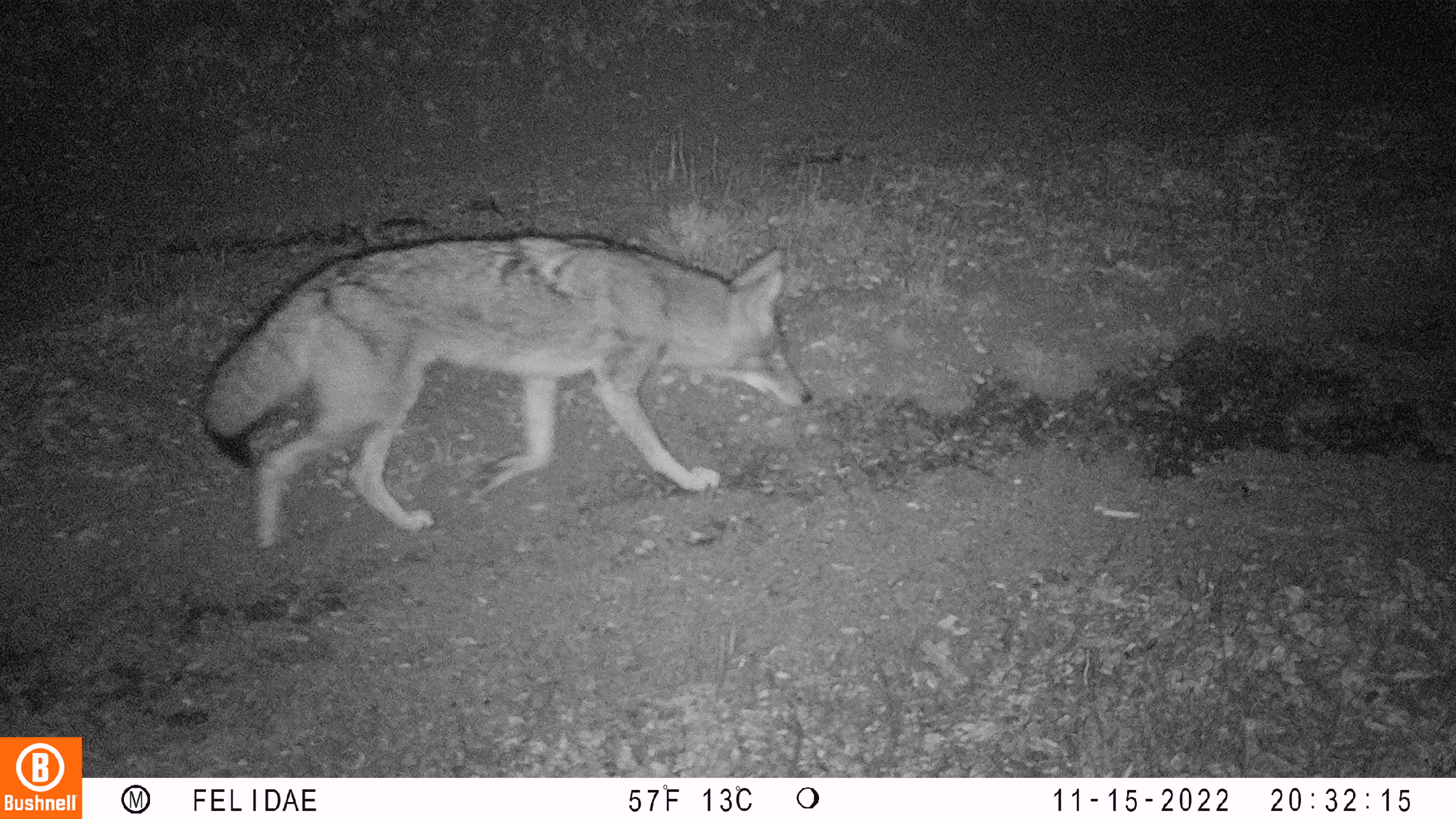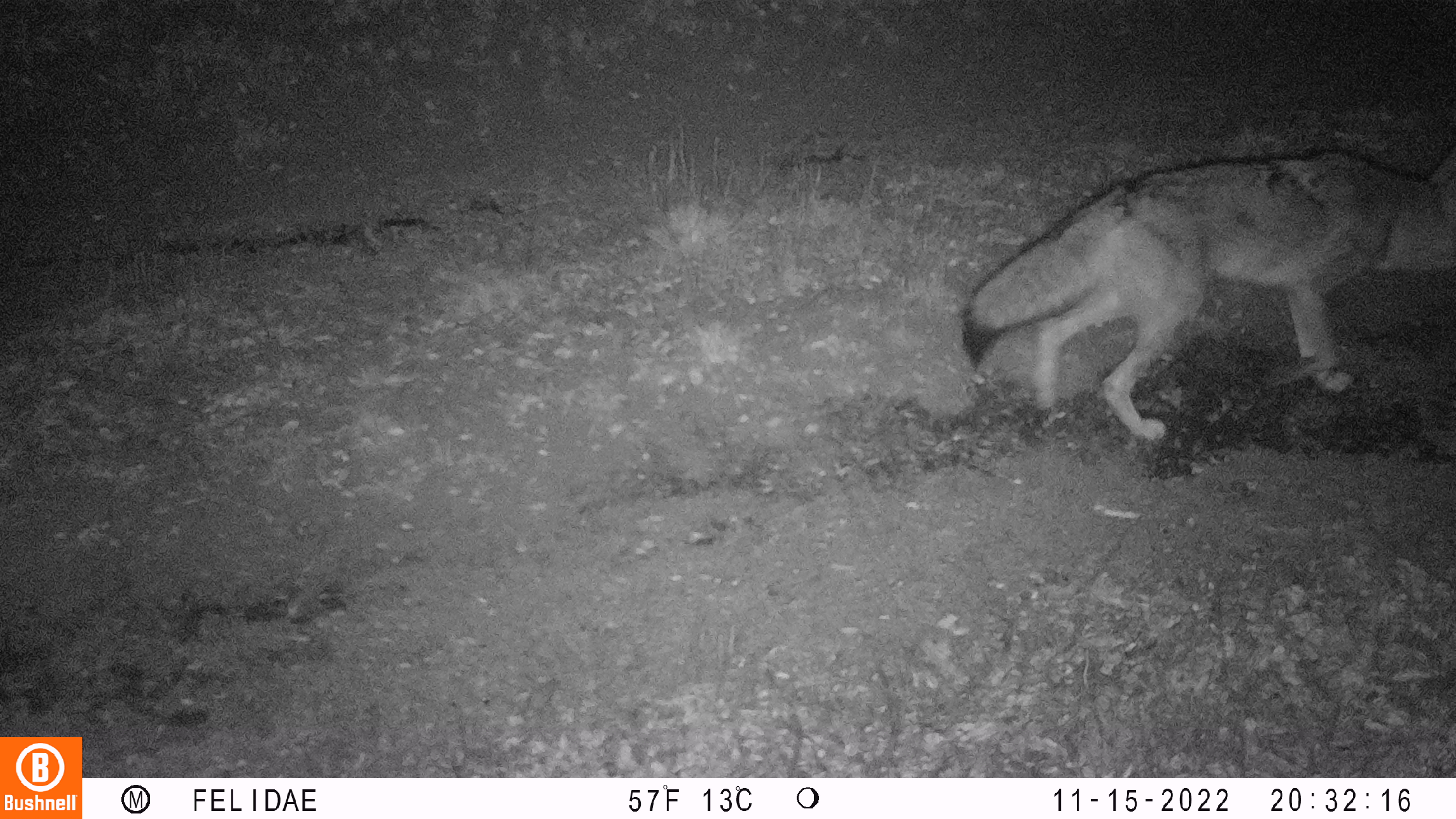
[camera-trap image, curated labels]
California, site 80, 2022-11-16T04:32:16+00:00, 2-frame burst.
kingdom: Animalia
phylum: Chordata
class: Mammalia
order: Carnivora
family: Canidae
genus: Canis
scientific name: Canis latrans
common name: coyote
Coyote (Canis latrans).